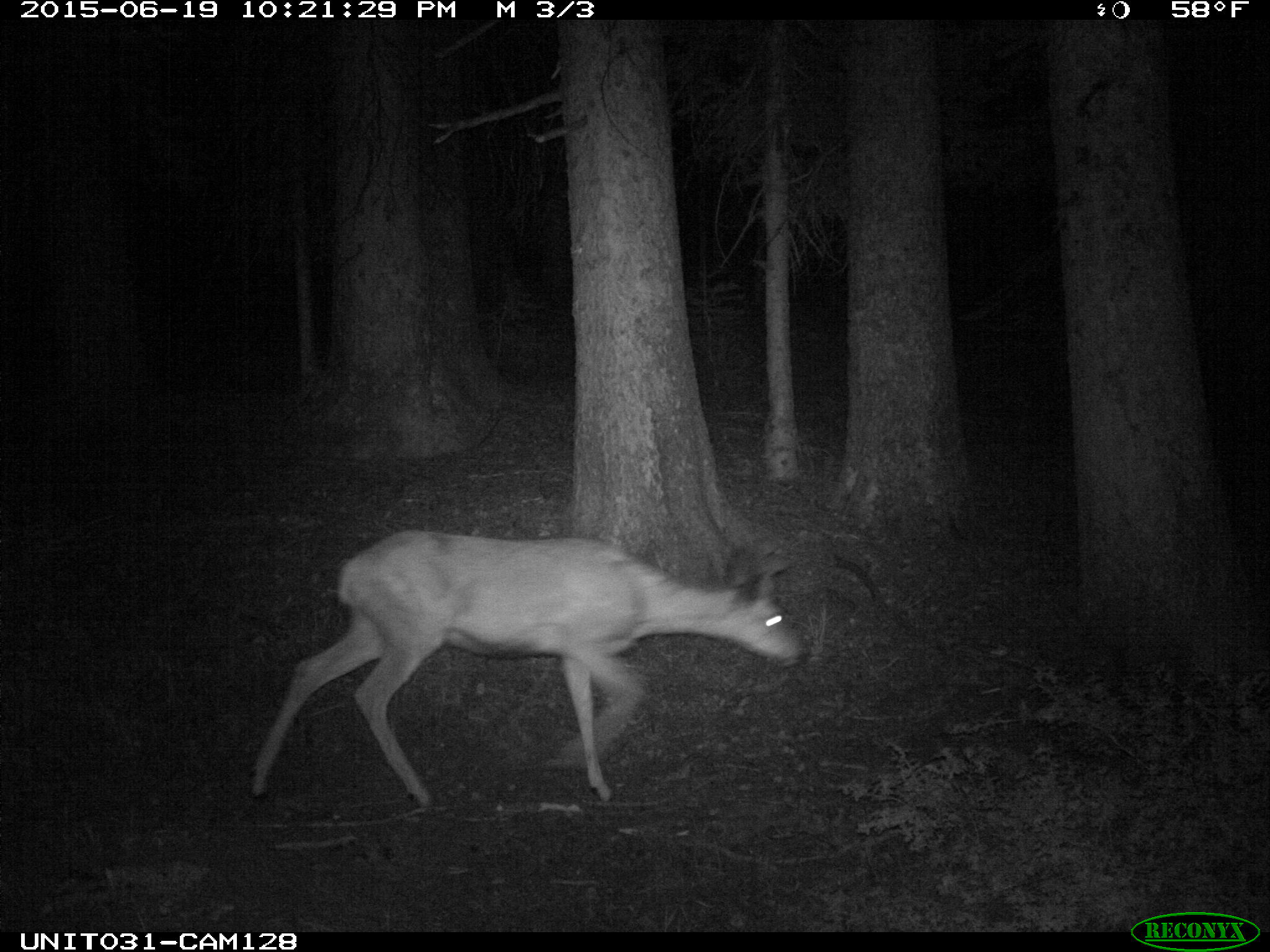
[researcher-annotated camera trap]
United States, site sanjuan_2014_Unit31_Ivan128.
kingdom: Animalia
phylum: Chordata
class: Mammalia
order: Artiodactyla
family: Cervidae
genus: Odocoileus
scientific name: Odocoileus hemionus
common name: mule deer